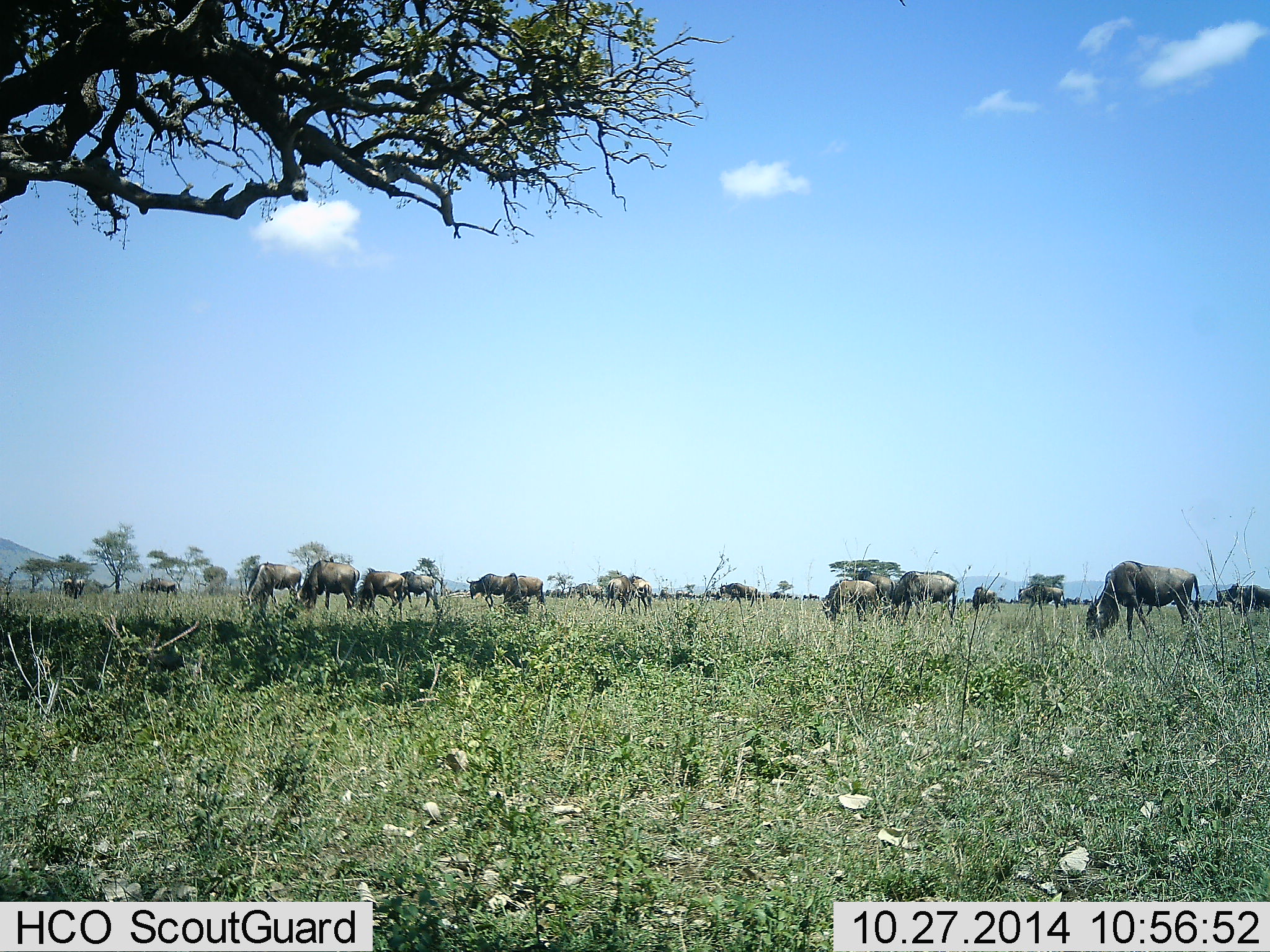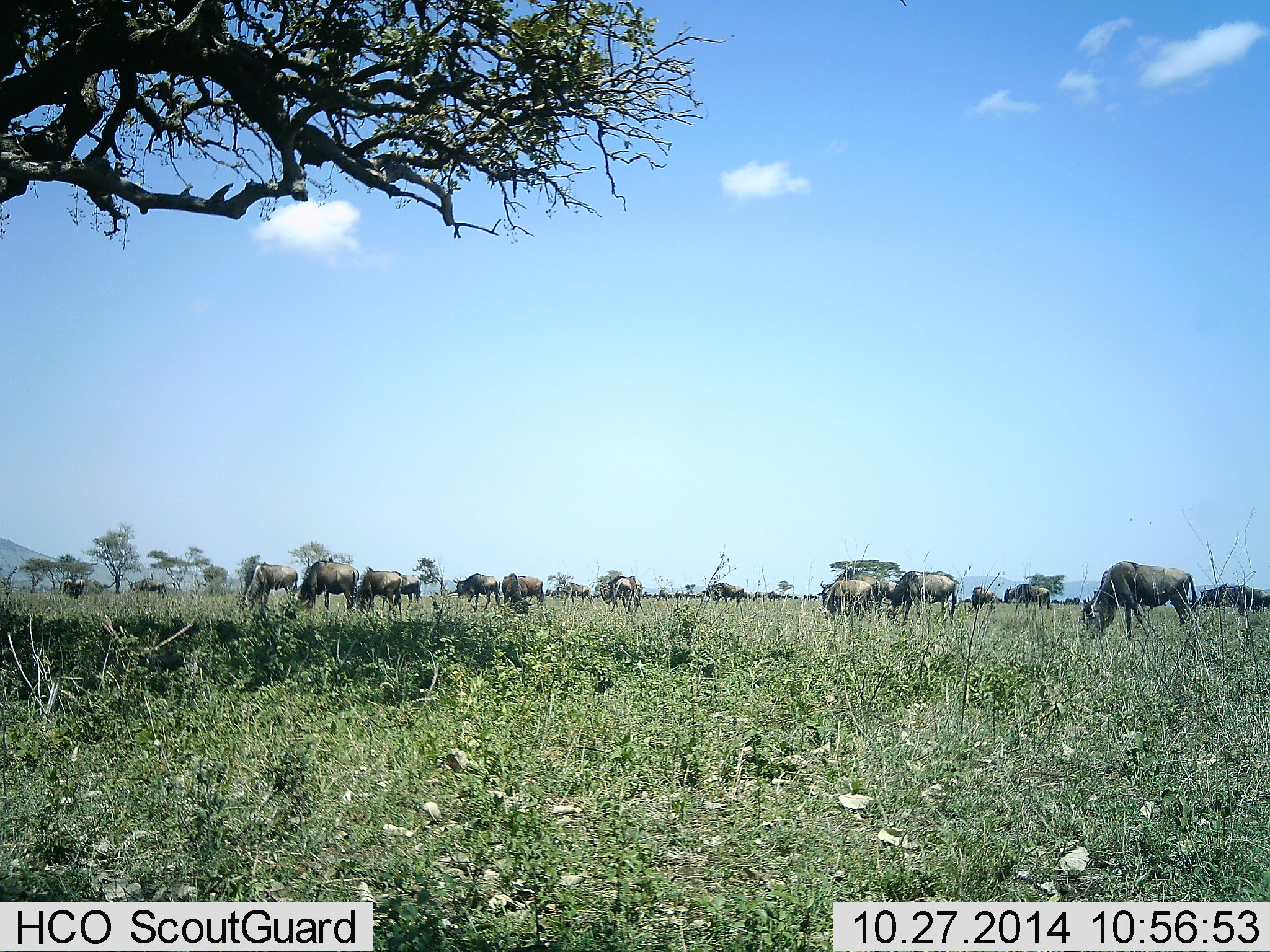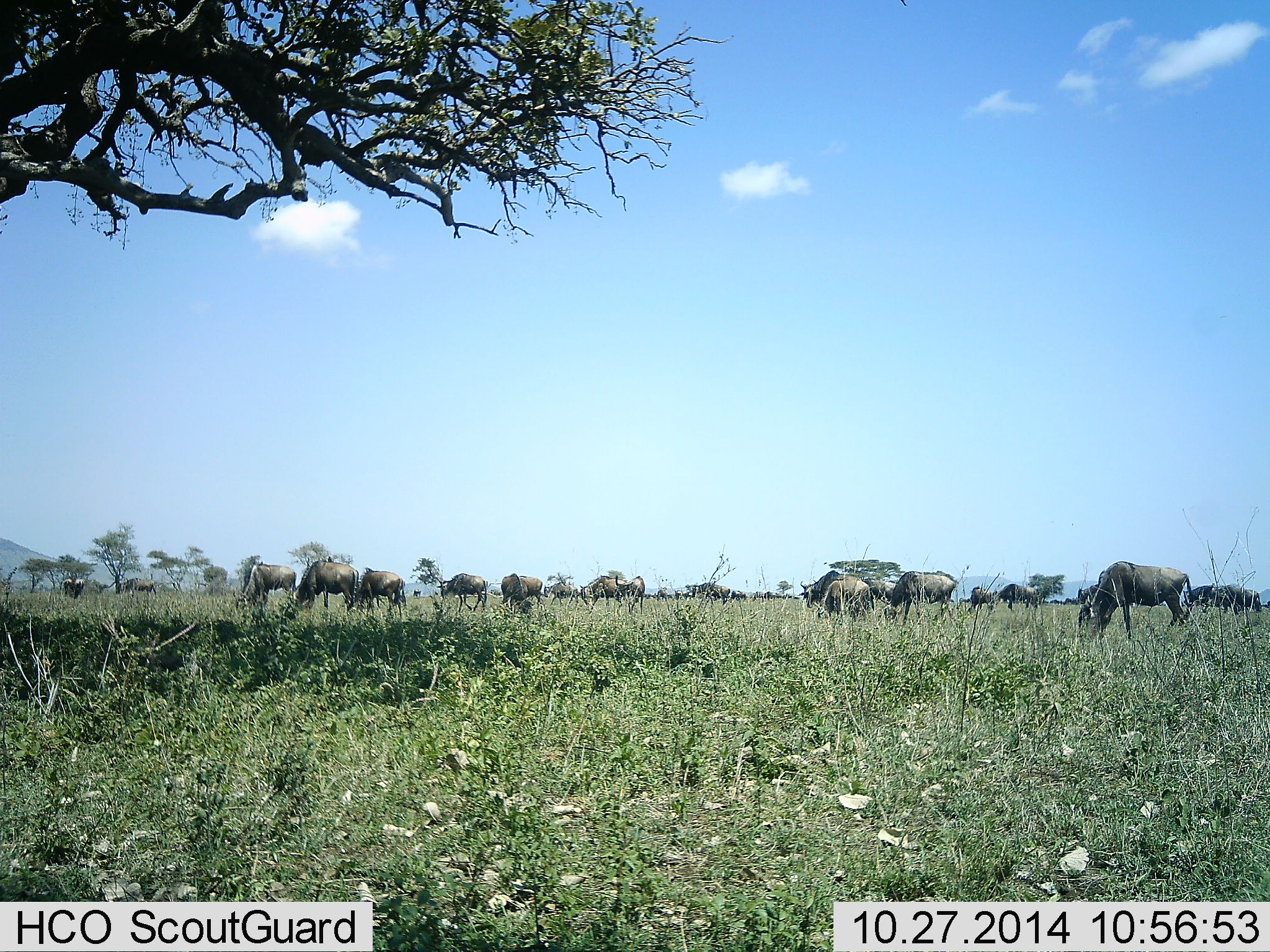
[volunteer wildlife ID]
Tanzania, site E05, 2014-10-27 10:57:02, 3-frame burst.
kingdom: Animalia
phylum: Chordata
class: Mammalia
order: Artiodactyla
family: Bovidae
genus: Connochaetes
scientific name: Connochaetes taurinus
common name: blue wildebeest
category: wildebeest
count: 11-50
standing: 10%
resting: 10%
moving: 60%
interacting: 10%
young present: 10%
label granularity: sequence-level